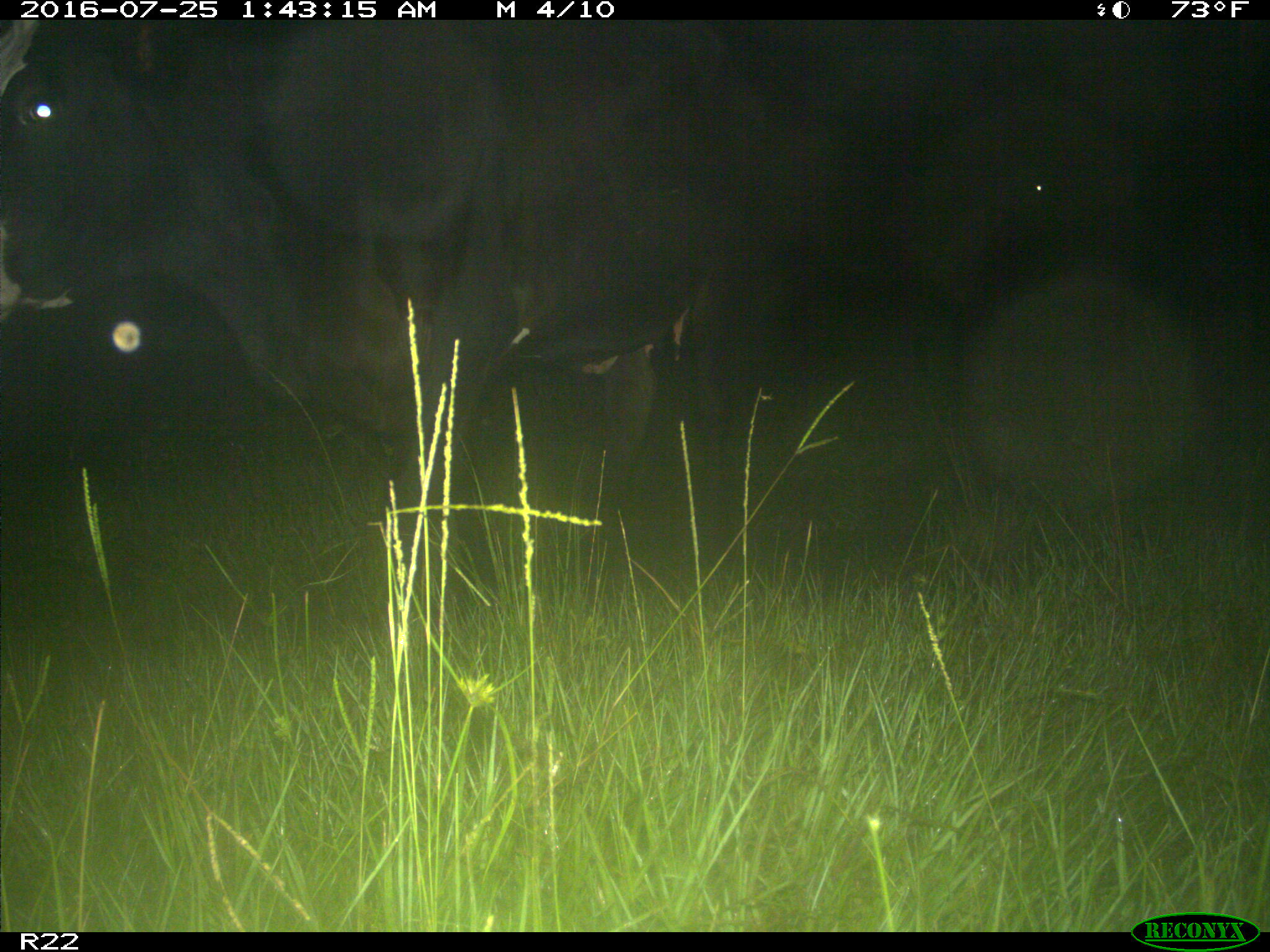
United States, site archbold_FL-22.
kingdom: Animalia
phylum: Chordata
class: Mammalia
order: Artiodactyla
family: Bovidae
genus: Bos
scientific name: Bos taurus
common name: domestic cow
Bos taurus (domestic cow).